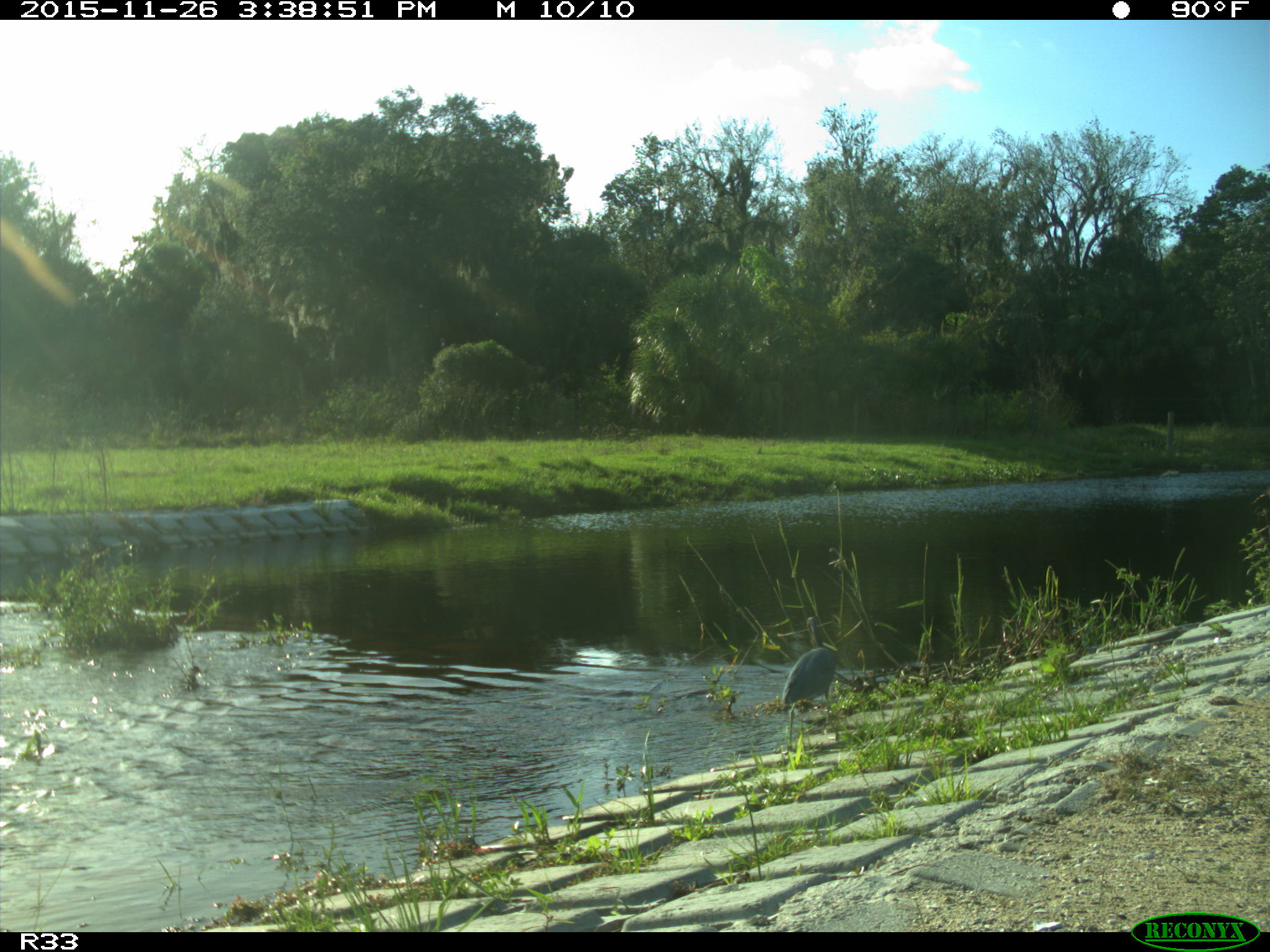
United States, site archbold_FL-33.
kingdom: Animalia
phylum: Chordata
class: Aves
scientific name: Aves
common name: birds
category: unidentified bird